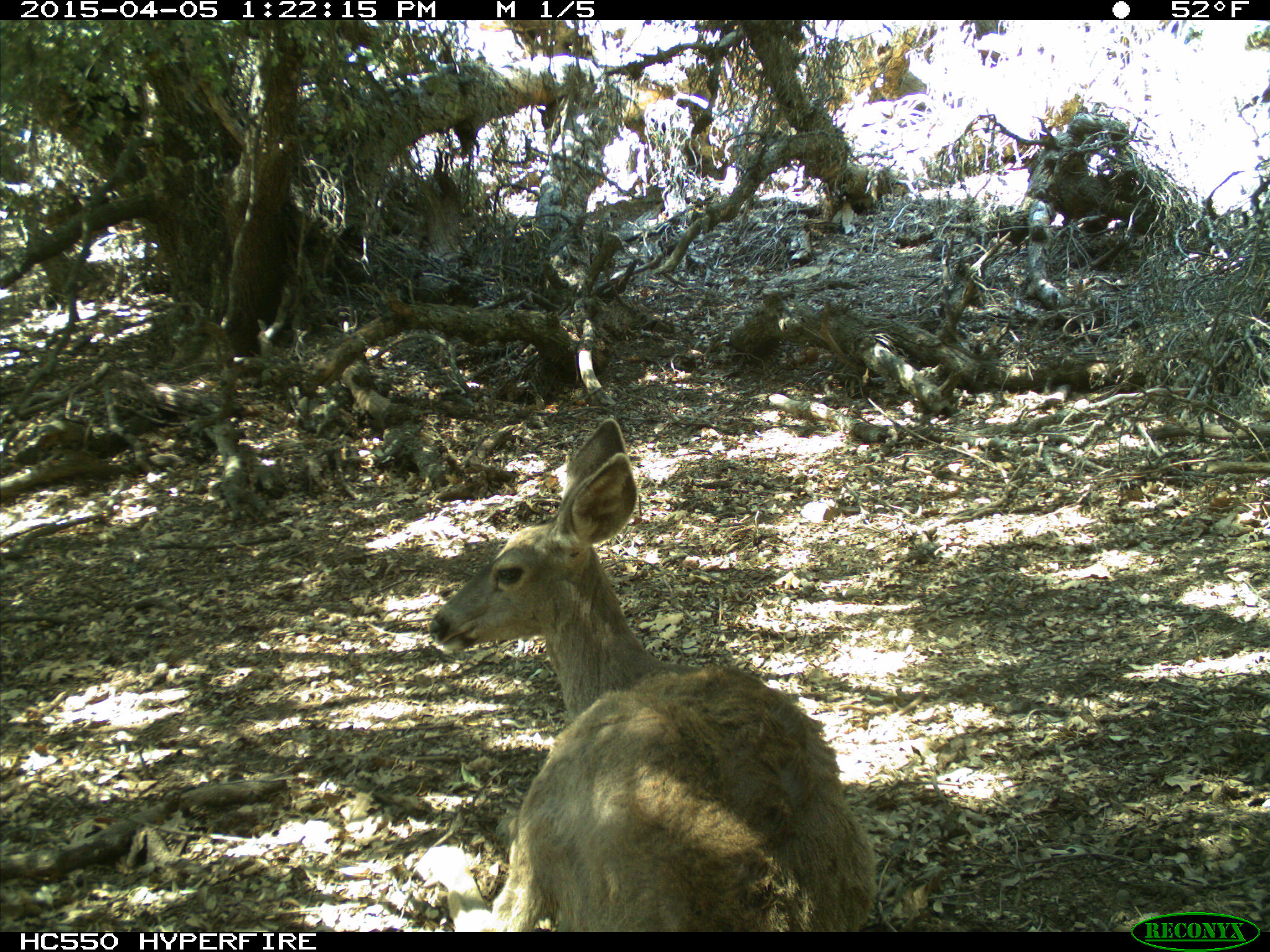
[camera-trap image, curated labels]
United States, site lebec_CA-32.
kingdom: Animalia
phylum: Chordata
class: Mammalia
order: Artiodactyla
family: Cervidae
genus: Odocoileus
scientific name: Odocoileus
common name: deer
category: unidentified deer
Unidentified deer (deer) (Odocoileus).